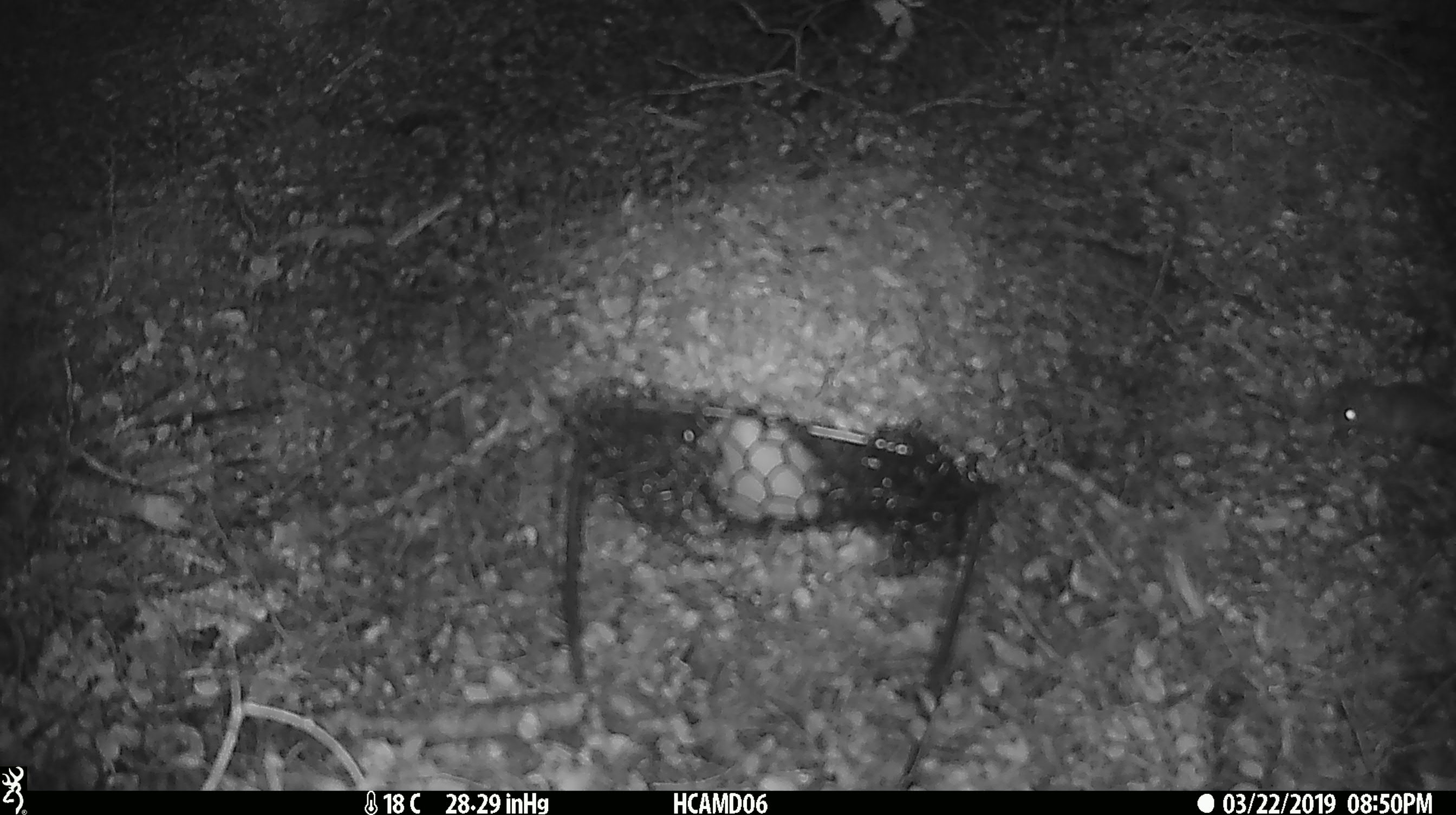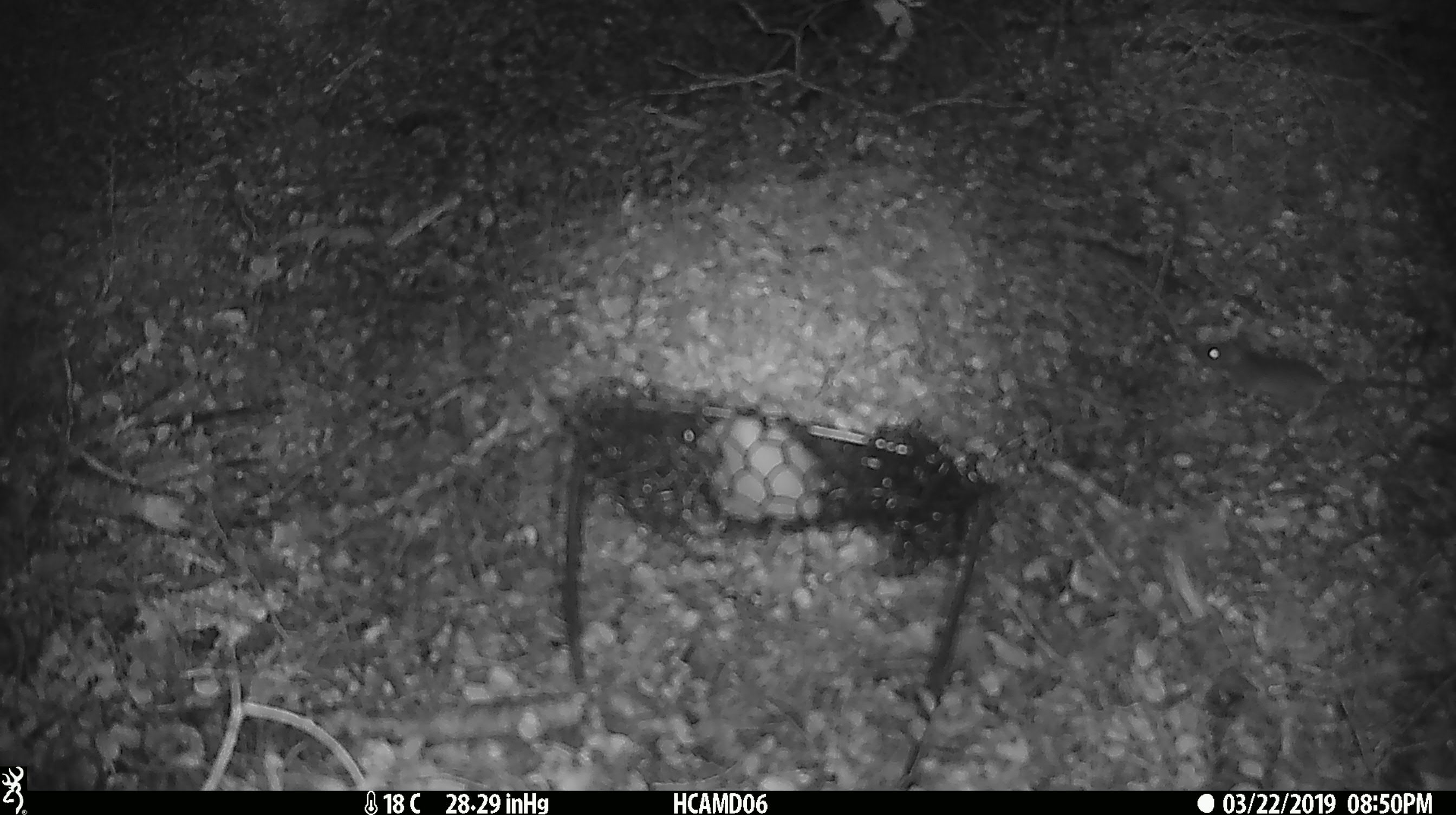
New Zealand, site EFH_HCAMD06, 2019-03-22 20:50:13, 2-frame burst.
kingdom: Animalia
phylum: Chordata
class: Mammalia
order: Rodentia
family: Muridae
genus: Mus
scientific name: Mus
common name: mouse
Mouse (Mus).